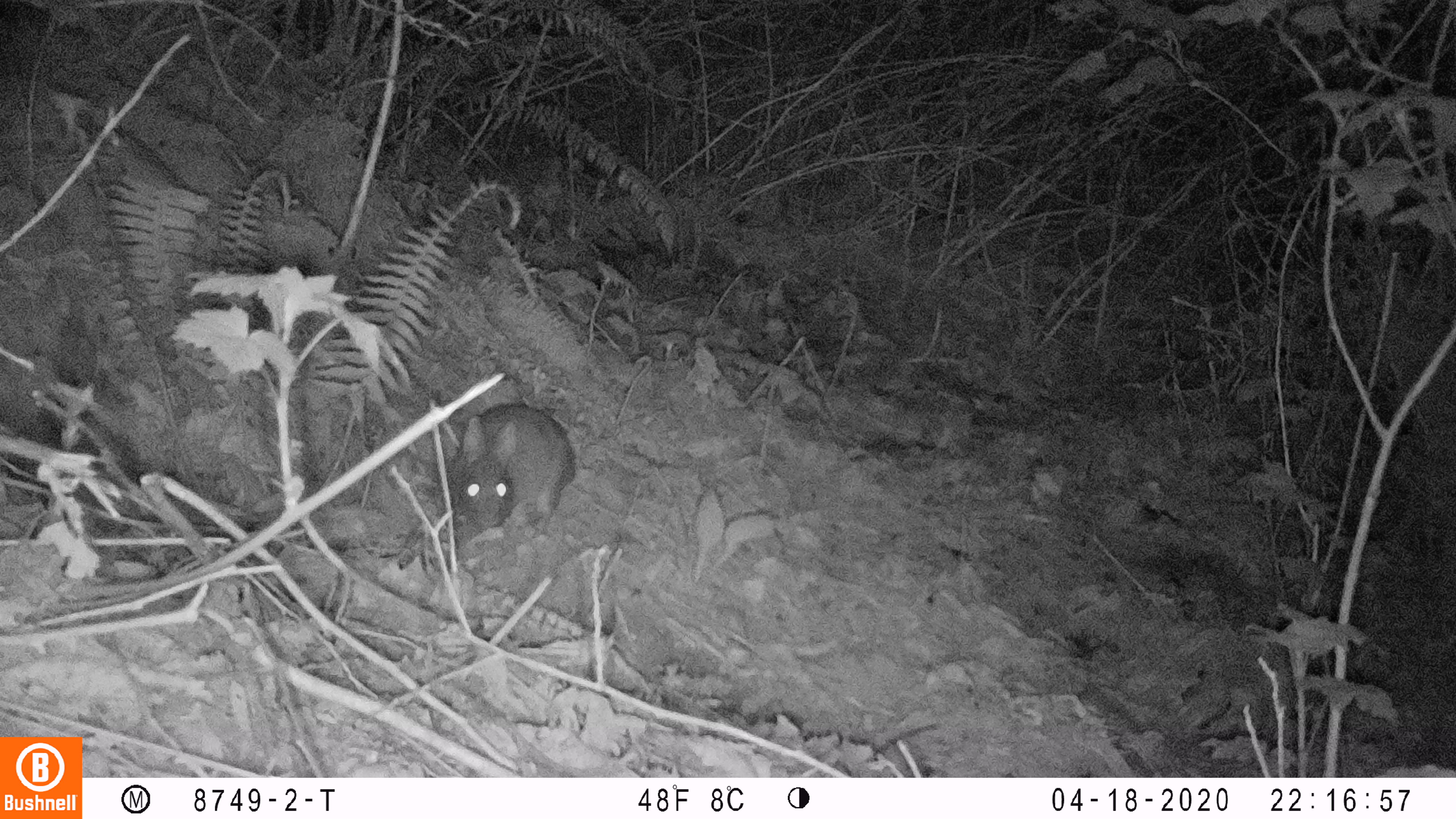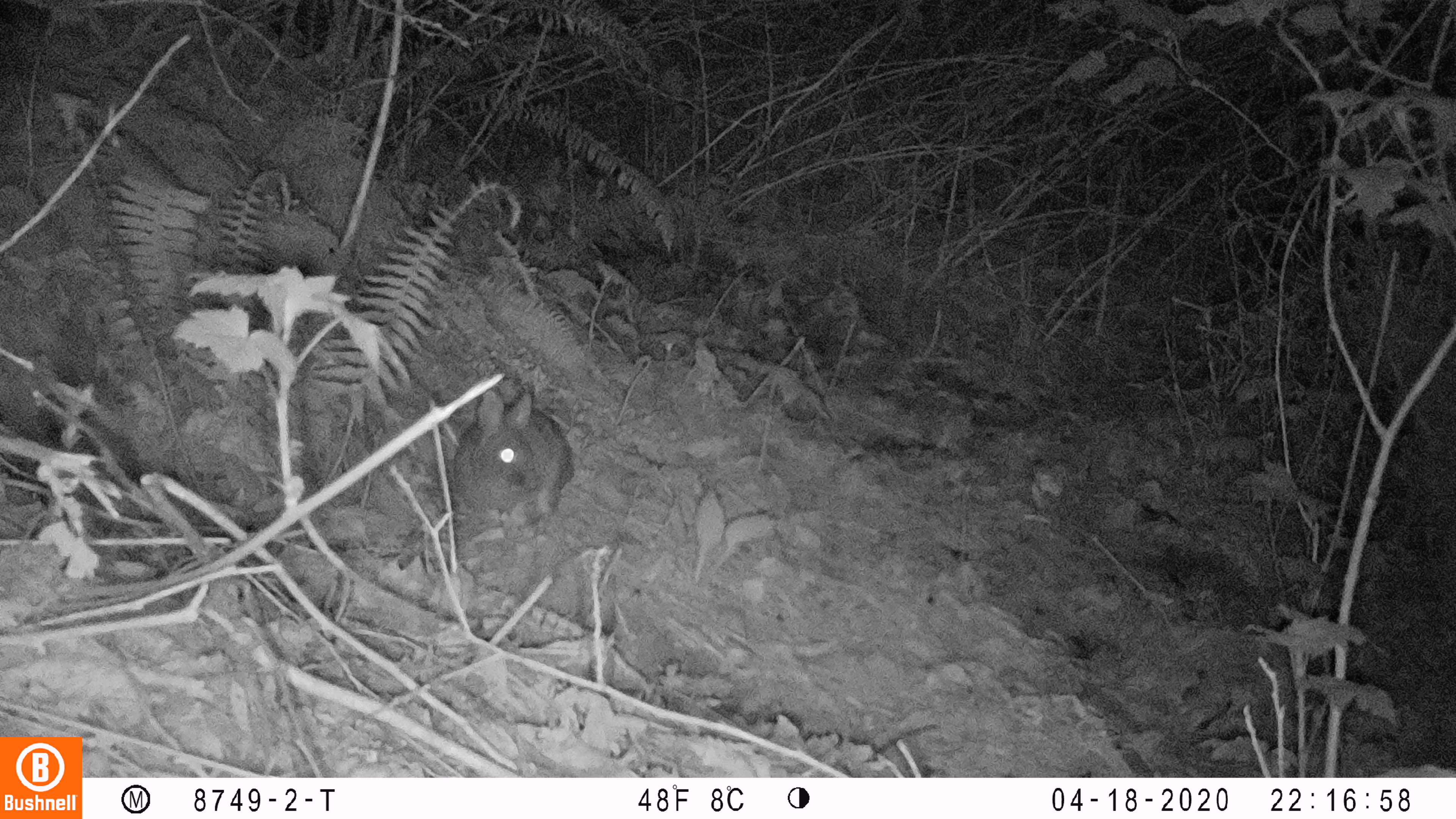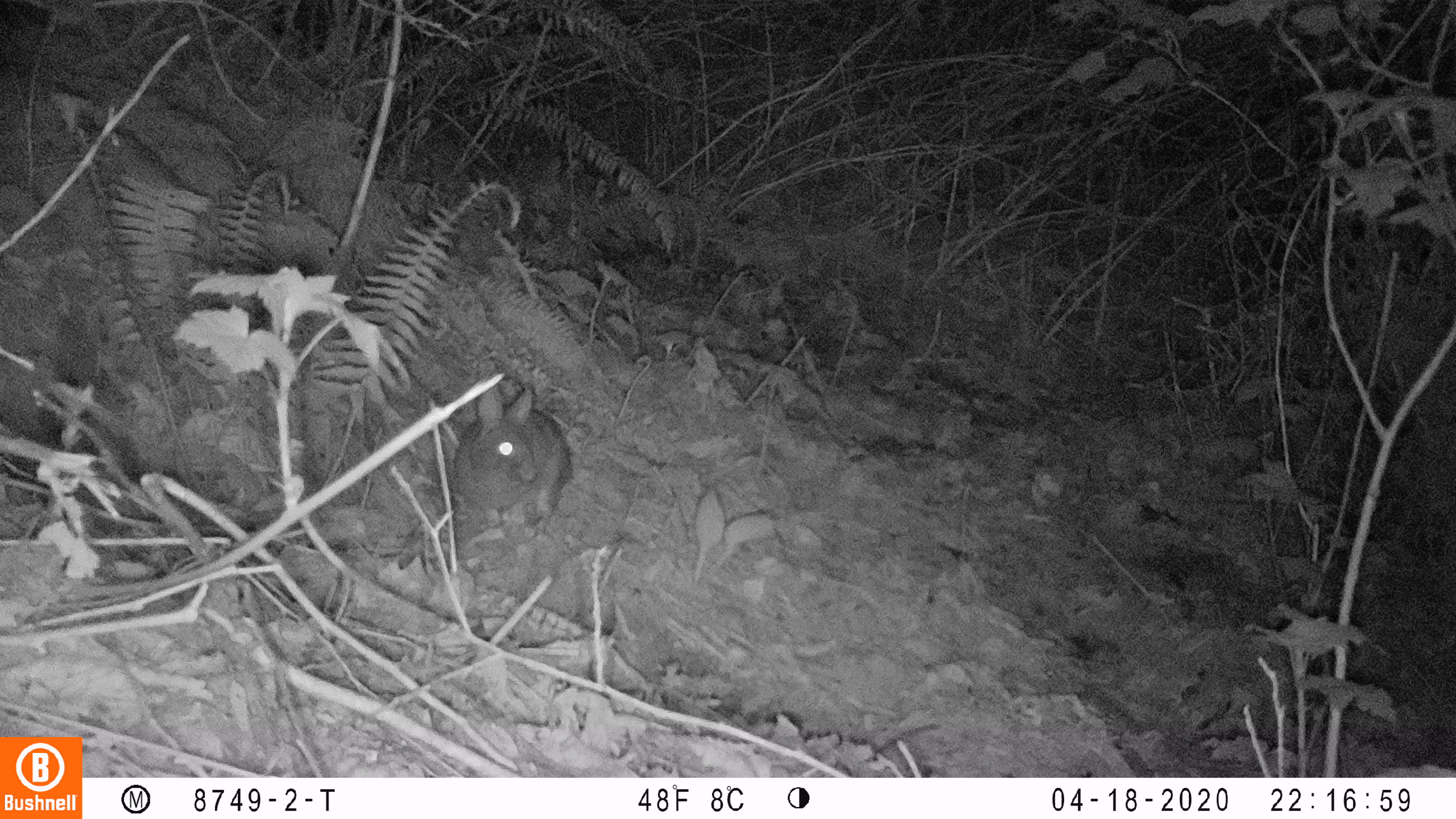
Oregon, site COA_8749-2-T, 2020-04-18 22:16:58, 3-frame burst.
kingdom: Animalia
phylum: Chordata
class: Mammalia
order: Lagomorpha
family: Leporidae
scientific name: Leporidae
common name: hares and rabbits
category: leporidae family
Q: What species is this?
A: Leporidae family (hares and rabbits) (Leporidae).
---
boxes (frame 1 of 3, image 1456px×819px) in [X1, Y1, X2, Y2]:
leporidae family: [447, 401, 573, 532]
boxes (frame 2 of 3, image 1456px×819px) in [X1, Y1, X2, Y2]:
leporidae family: [447, 388, 577, 524]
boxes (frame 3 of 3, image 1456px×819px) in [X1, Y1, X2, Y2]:
leporidae family: [453, 386, 576, 536]